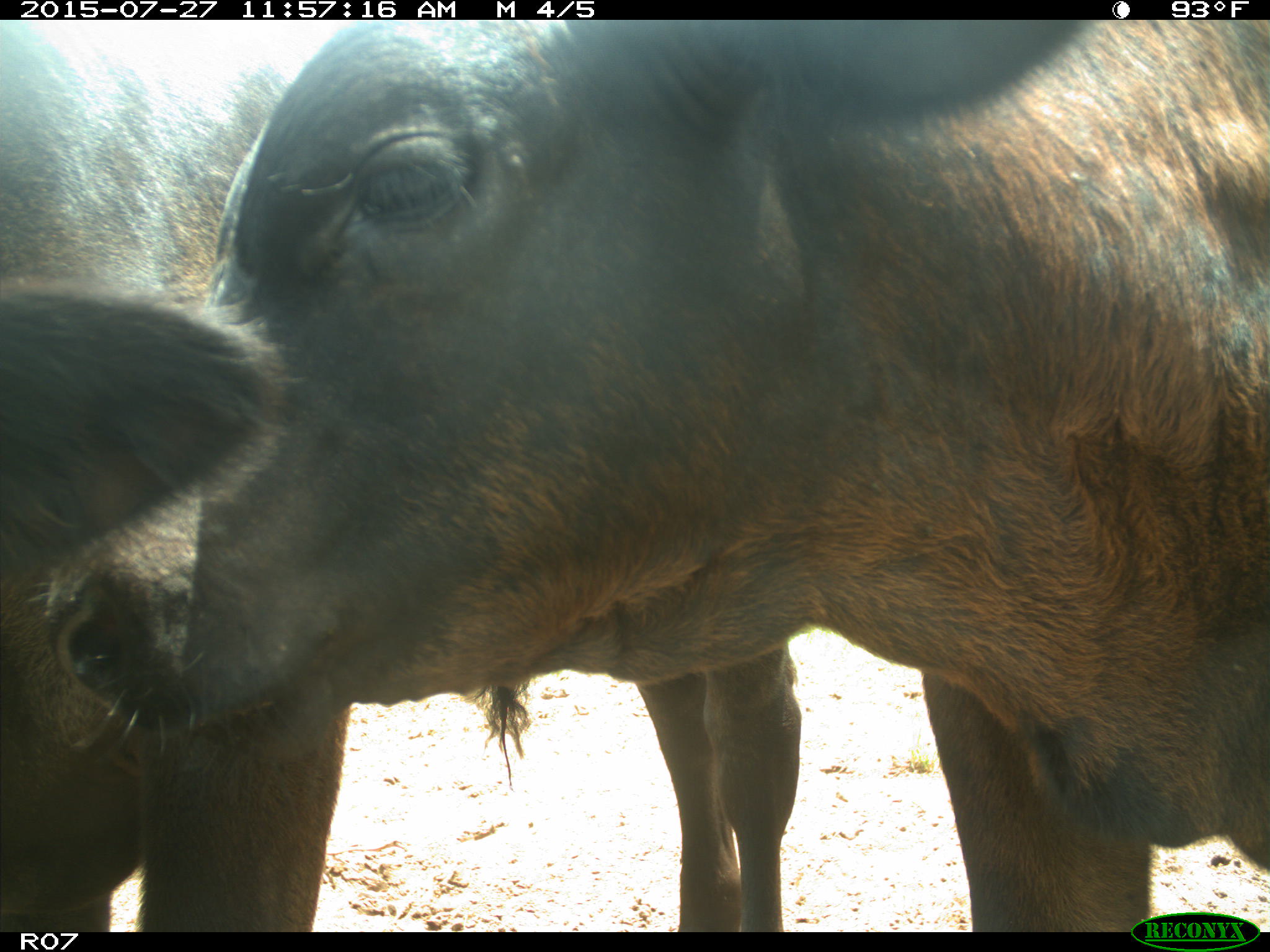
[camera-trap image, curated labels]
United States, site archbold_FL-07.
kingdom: Animalia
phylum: Chordata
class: Mammalia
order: Artiodactyla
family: Bovidae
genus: Bos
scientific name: Bos taurus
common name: domestic cow